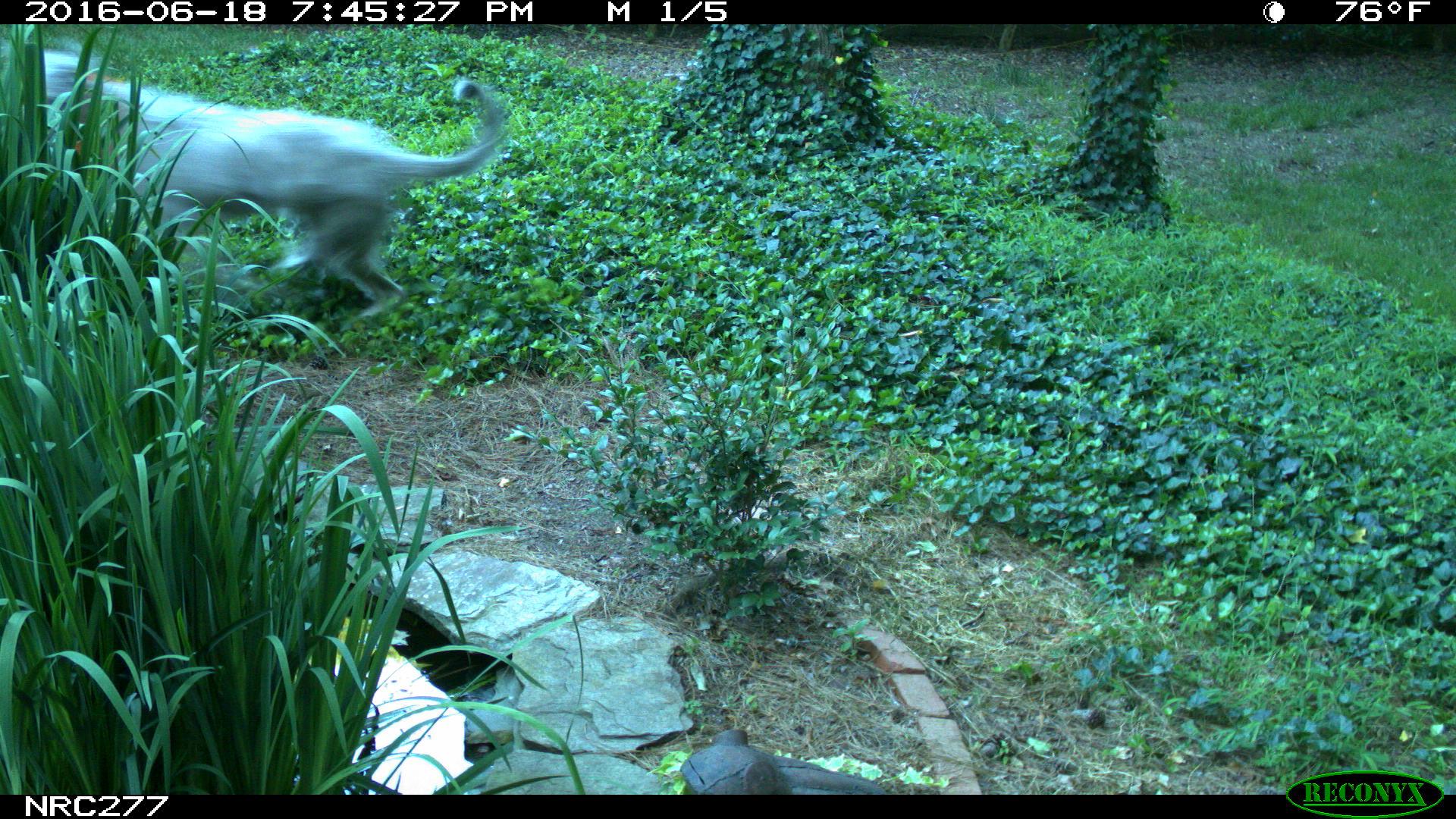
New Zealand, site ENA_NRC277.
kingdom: Animalia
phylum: Chordata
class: Mammalia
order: Carnivora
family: Canidae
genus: Canis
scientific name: Canis familiaris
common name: domestic dog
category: dog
Dog (domestic dog) (Canis familiaris).